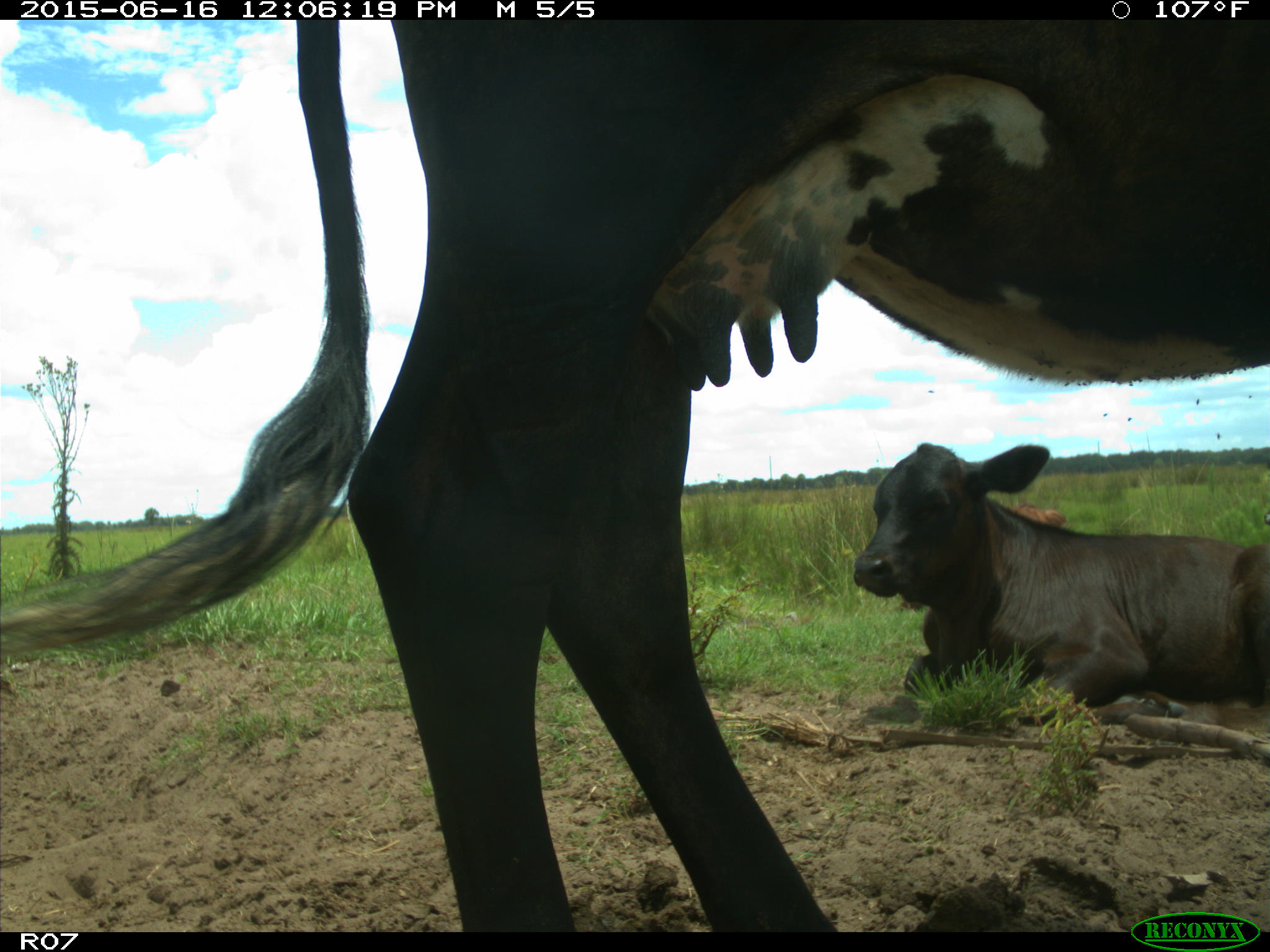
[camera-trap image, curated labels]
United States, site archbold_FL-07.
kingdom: Animalia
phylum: Chordata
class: Mammalia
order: Artiodactyla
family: Bovidae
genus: Bos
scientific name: Bos taurus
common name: domestic cow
Bos taurus (domestic cow).